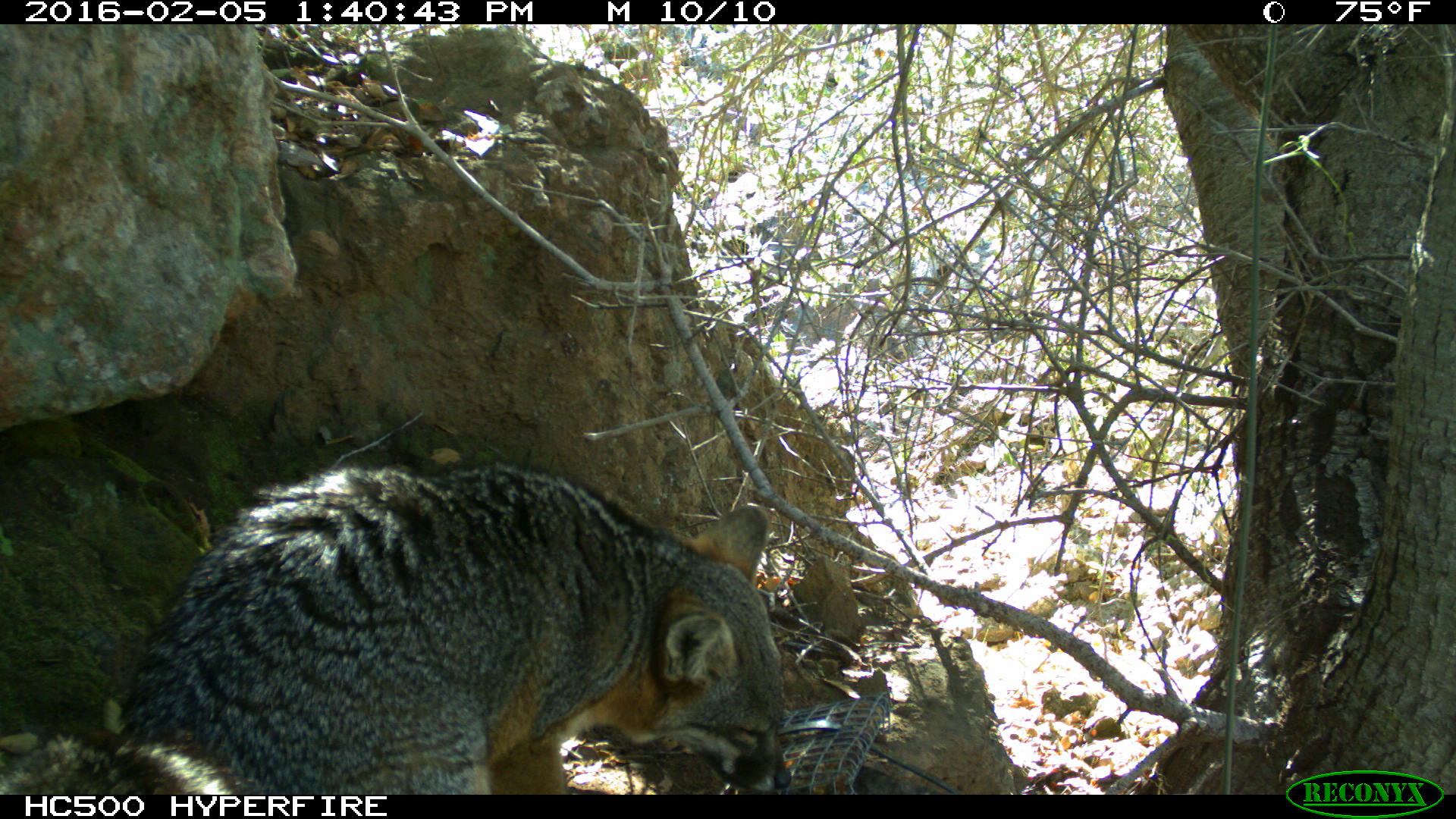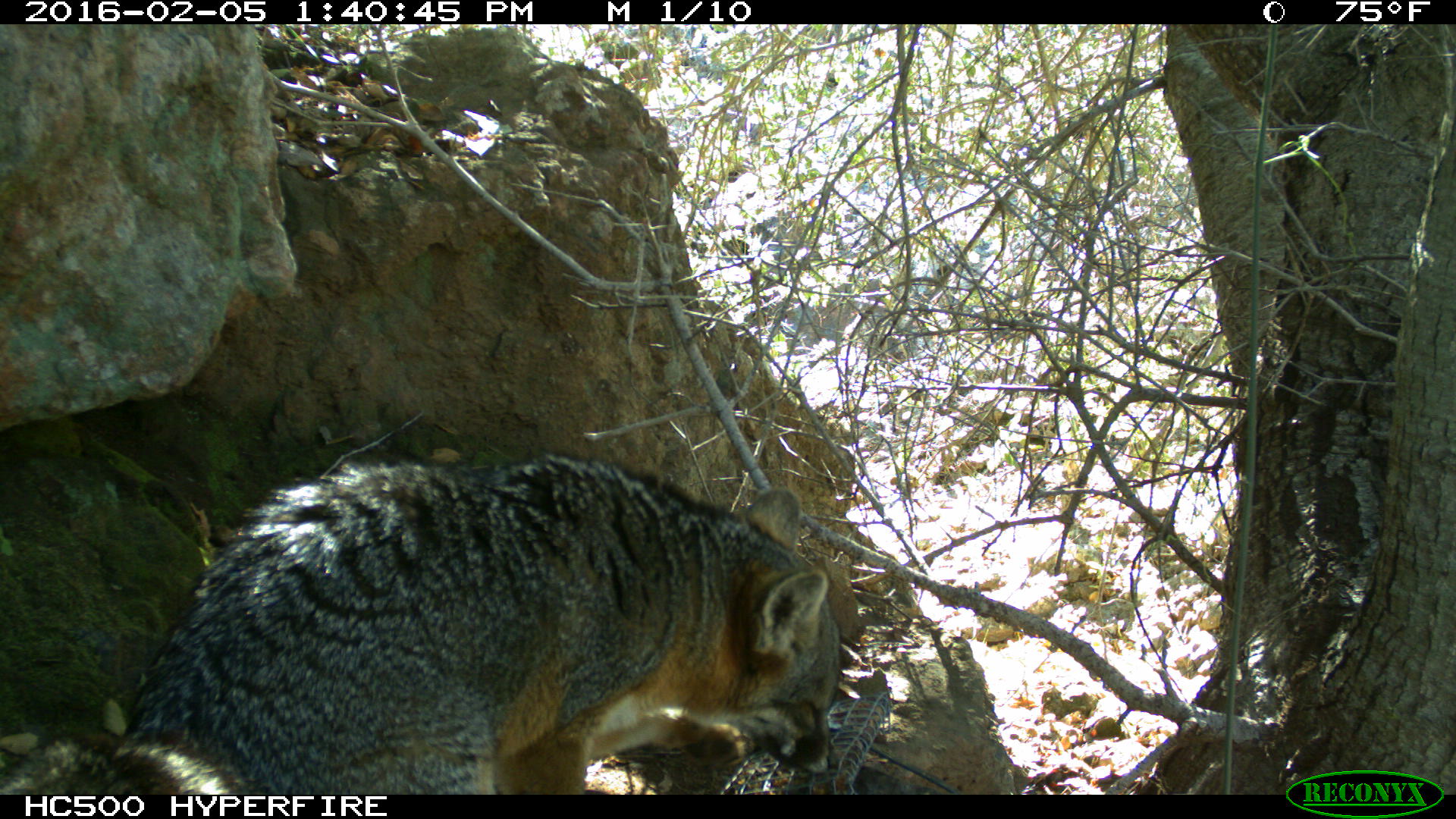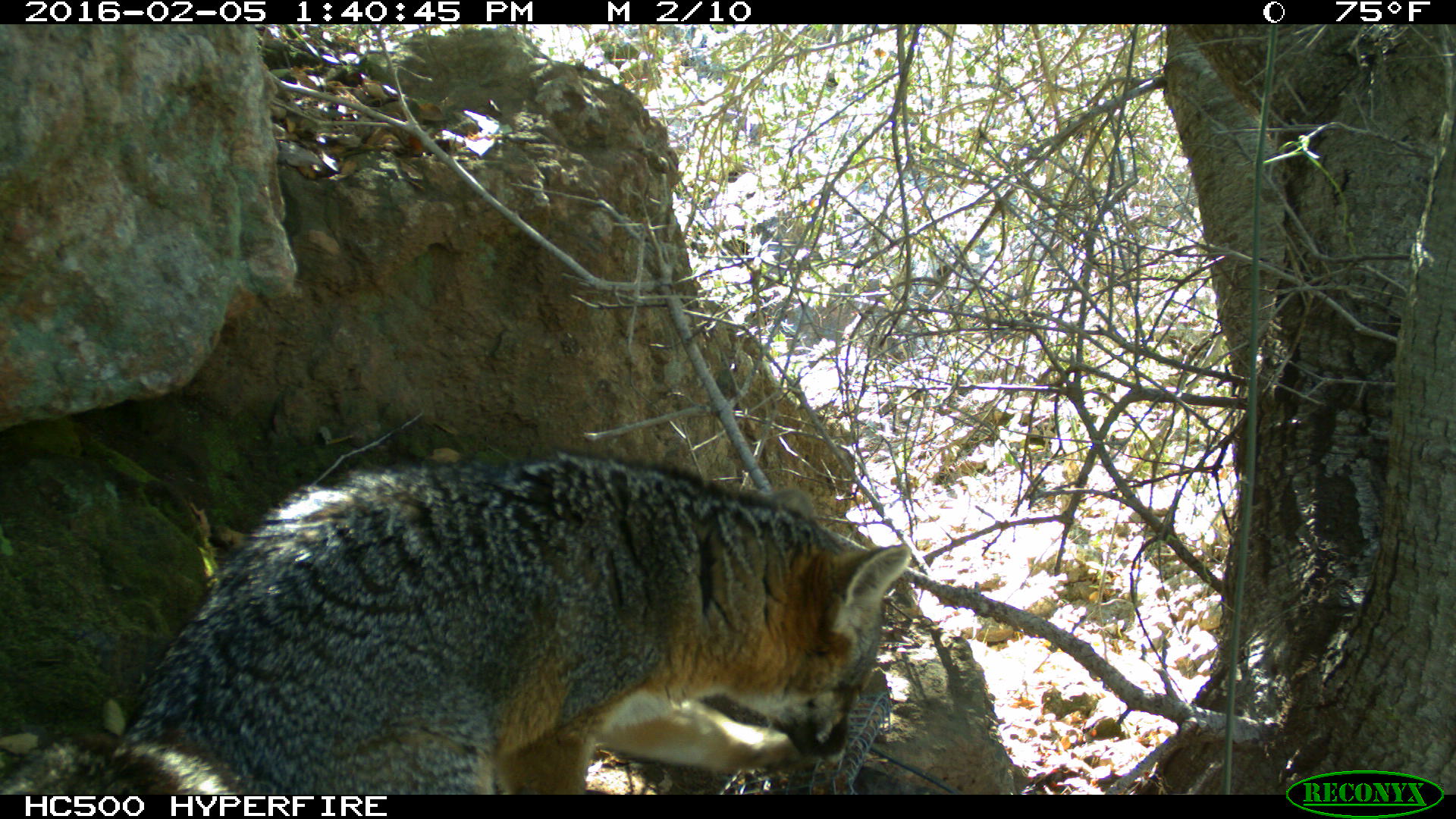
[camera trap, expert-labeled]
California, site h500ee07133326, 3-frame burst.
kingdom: Animalia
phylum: Chordata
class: Mammalia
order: Carnivora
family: Canidae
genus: Urocyon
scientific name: Urocyon littoralis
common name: island fox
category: fox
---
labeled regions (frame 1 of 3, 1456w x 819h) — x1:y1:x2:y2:
fox: 0:453:792:794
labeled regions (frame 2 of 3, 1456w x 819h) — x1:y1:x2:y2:
fox: 0:453:839:793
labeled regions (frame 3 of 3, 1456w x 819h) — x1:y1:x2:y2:
fox: 0:453:909:794